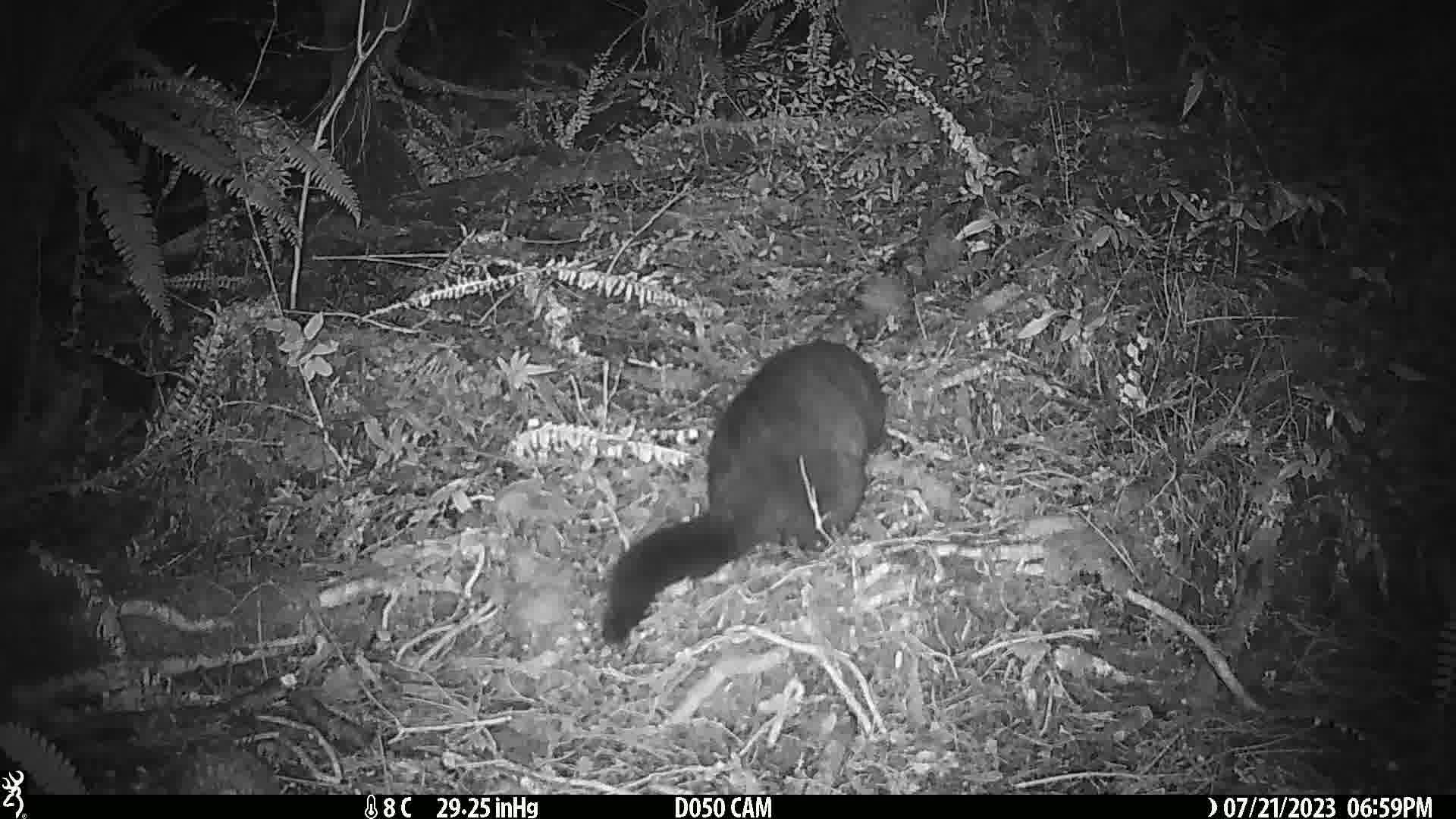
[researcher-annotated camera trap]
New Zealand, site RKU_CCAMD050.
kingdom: Animalia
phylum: Chordata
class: Mammalia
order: Diprotodontia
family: Phalangeridae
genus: Trichosurus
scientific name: Trichosurus vulpecula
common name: common brushtail possum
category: possum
Possum (common brushtail possum) (Trichosurus vulpecula).